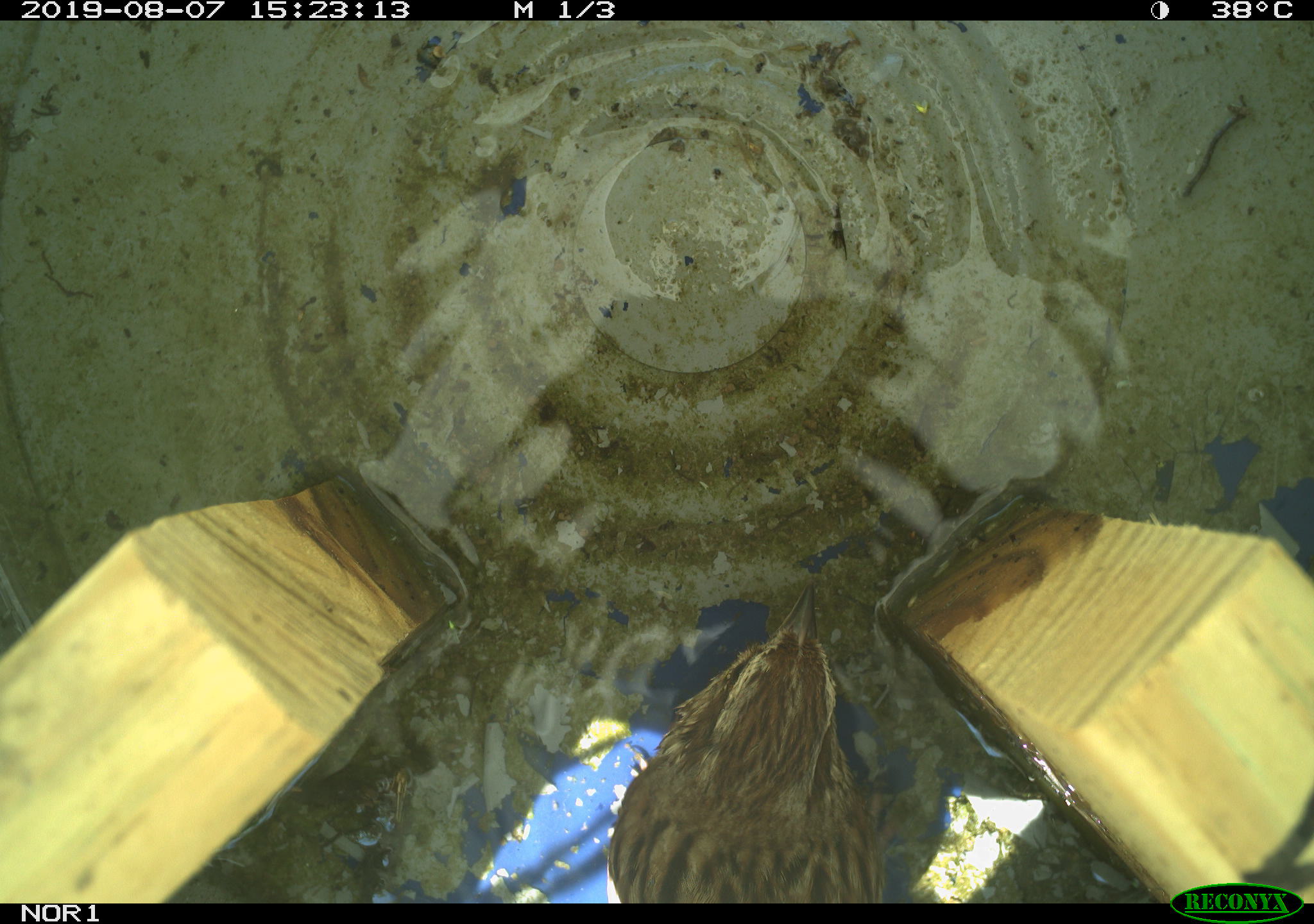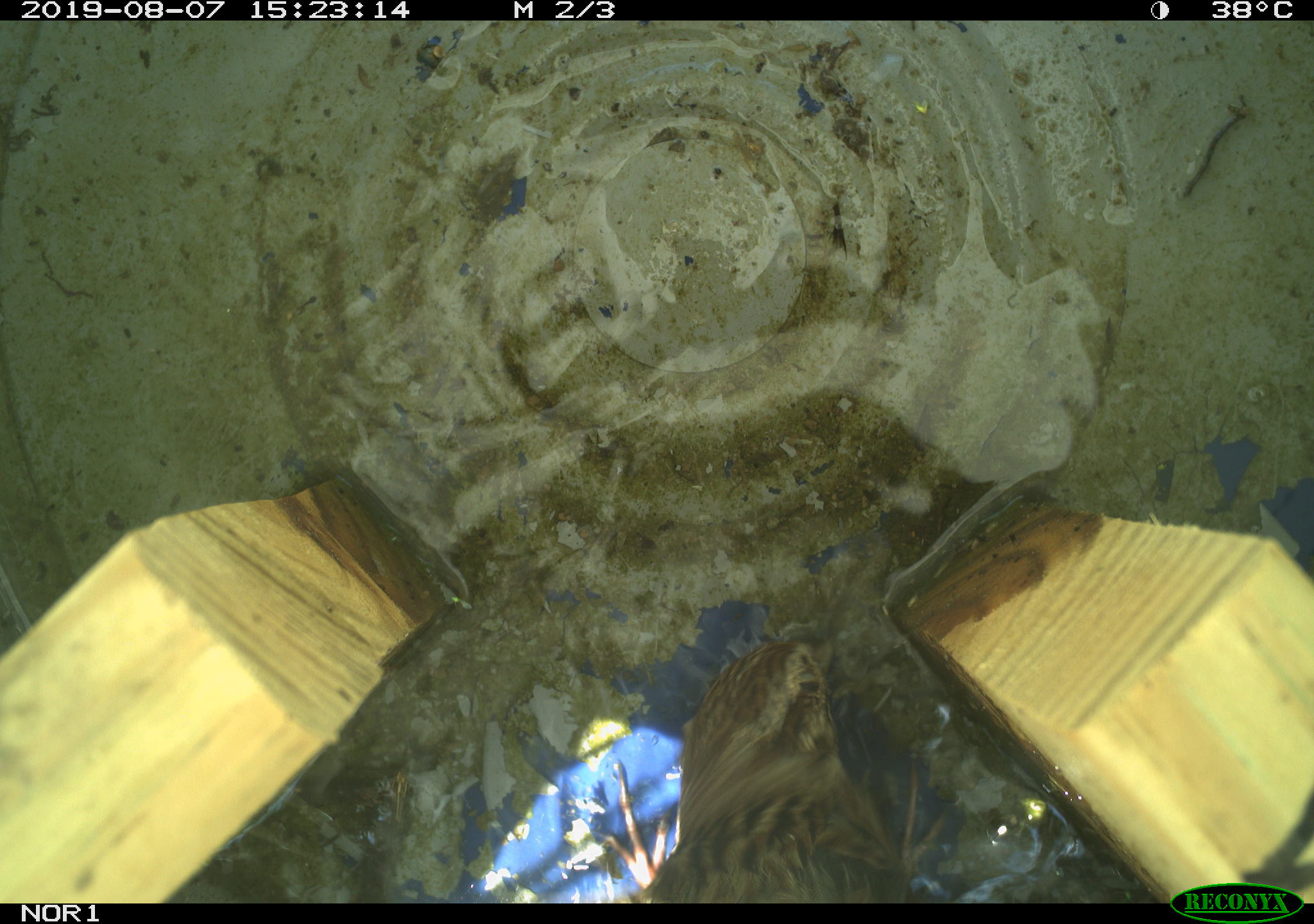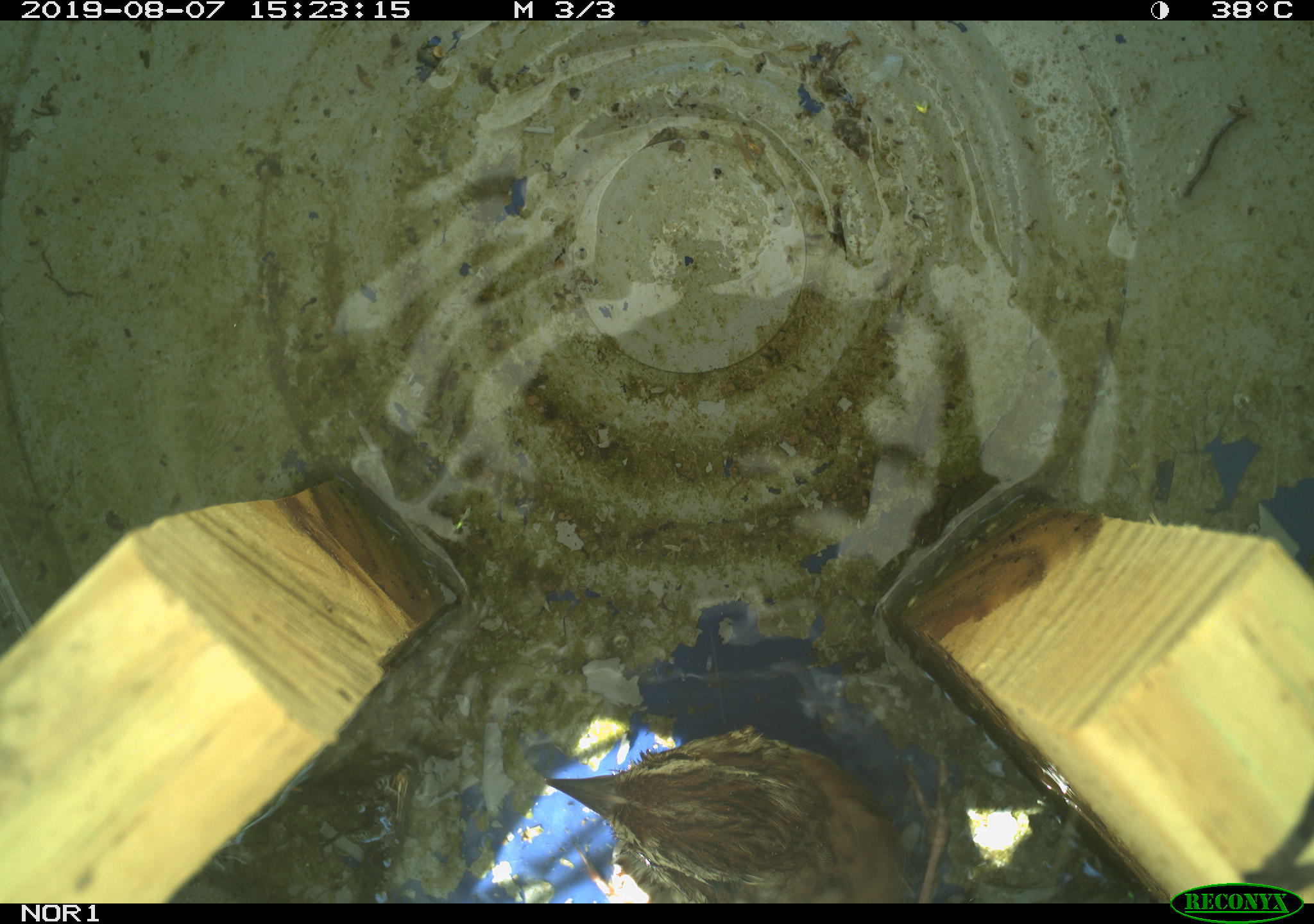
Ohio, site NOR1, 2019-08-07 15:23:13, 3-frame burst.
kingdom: Animalia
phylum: Chordata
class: Aves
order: Passeriformes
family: Passerellidae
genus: Melospiza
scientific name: Melospiza melodia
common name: song sparrow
Song sparrow (Melospiza melodia).